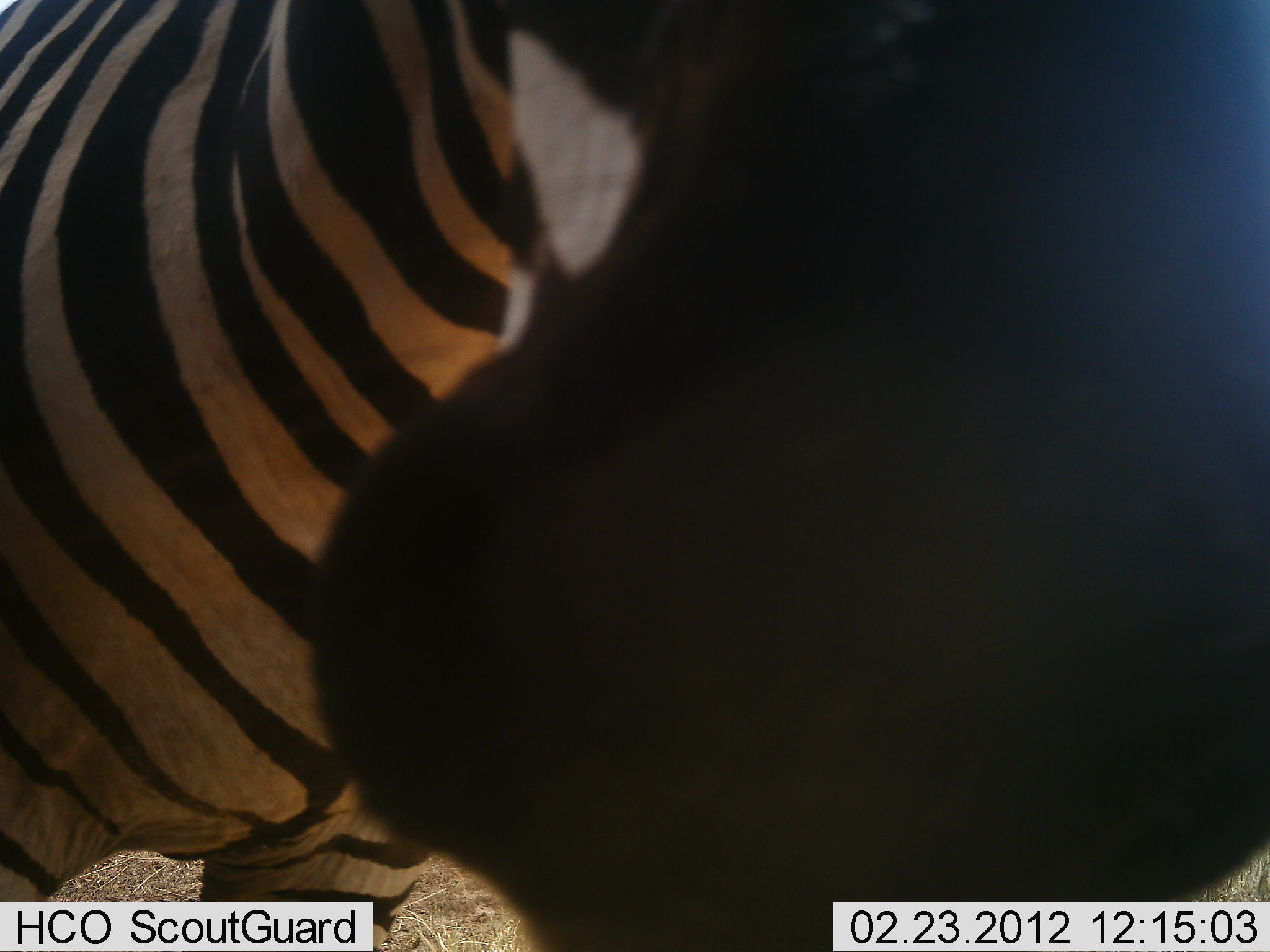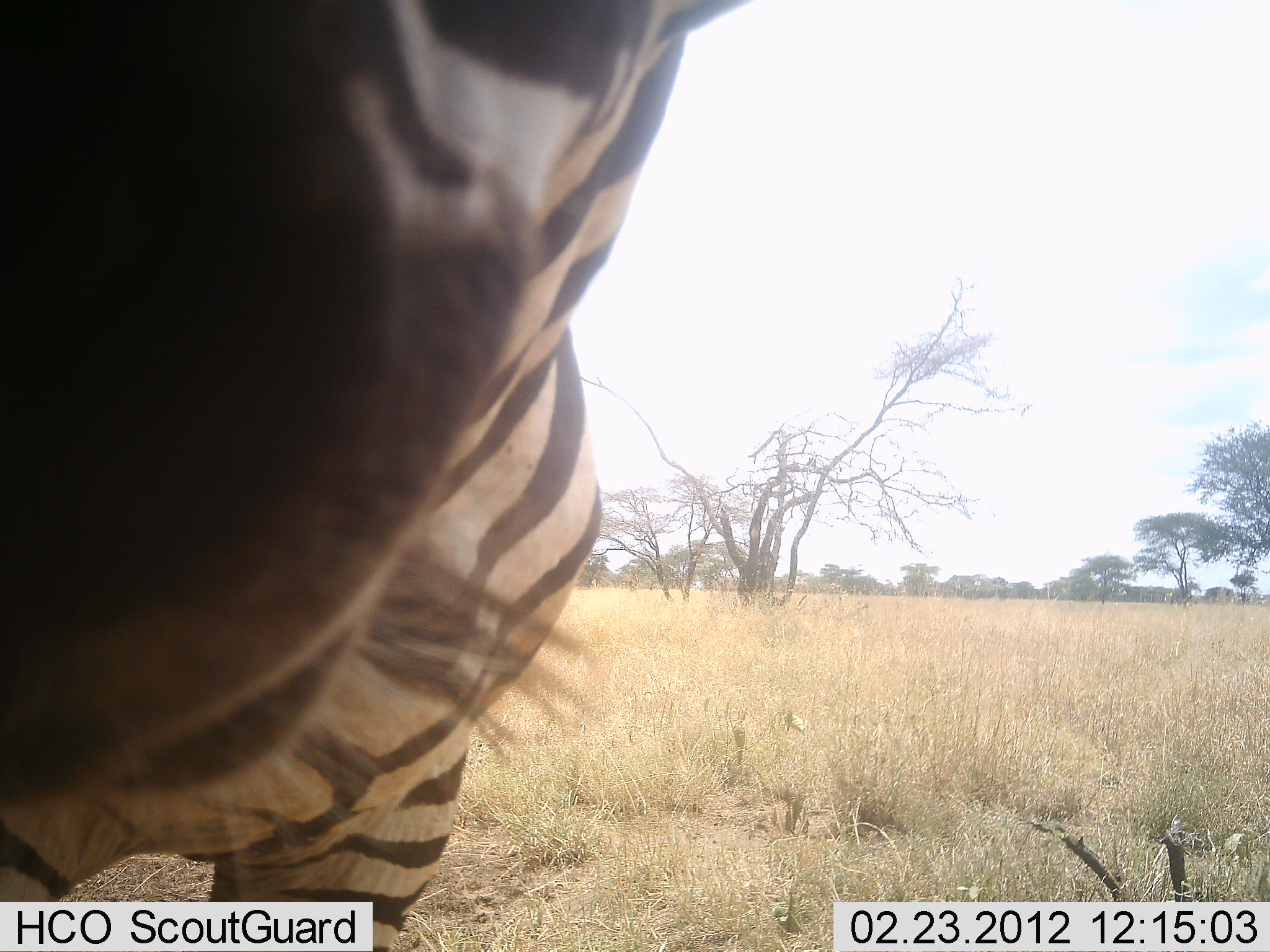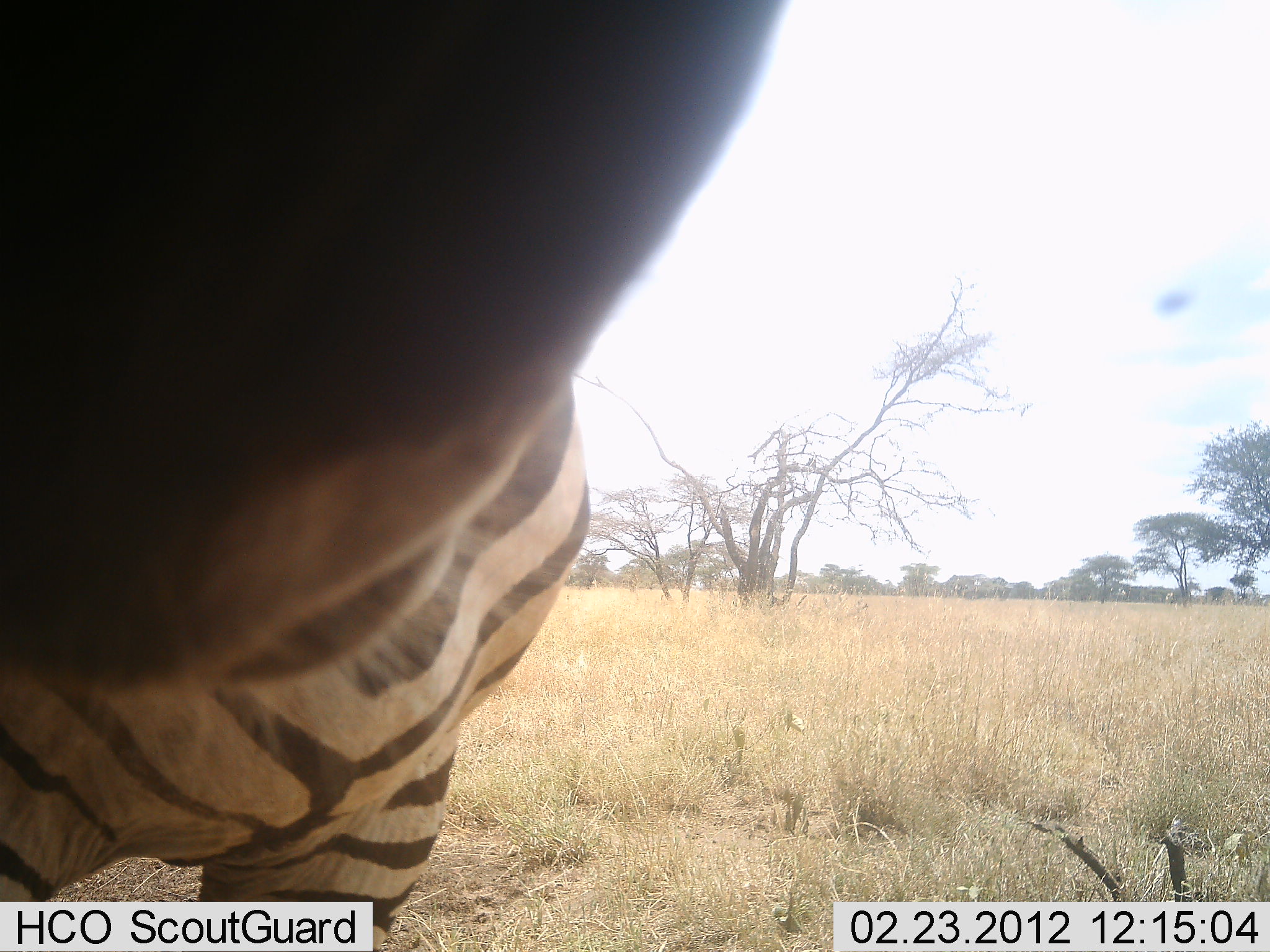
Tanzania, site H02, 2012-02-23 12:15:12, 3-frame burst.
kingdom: Animalia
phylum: Chordata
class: Mammalia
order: Perissodactyla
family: Equidae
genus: Equus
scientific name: Equus quagga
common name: plains zebra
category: zebra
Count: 1.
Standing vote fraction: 83%.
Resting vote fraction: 0%.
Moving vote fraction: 7%.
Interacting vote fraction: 23%.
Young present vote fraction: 0%.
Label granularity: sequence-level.